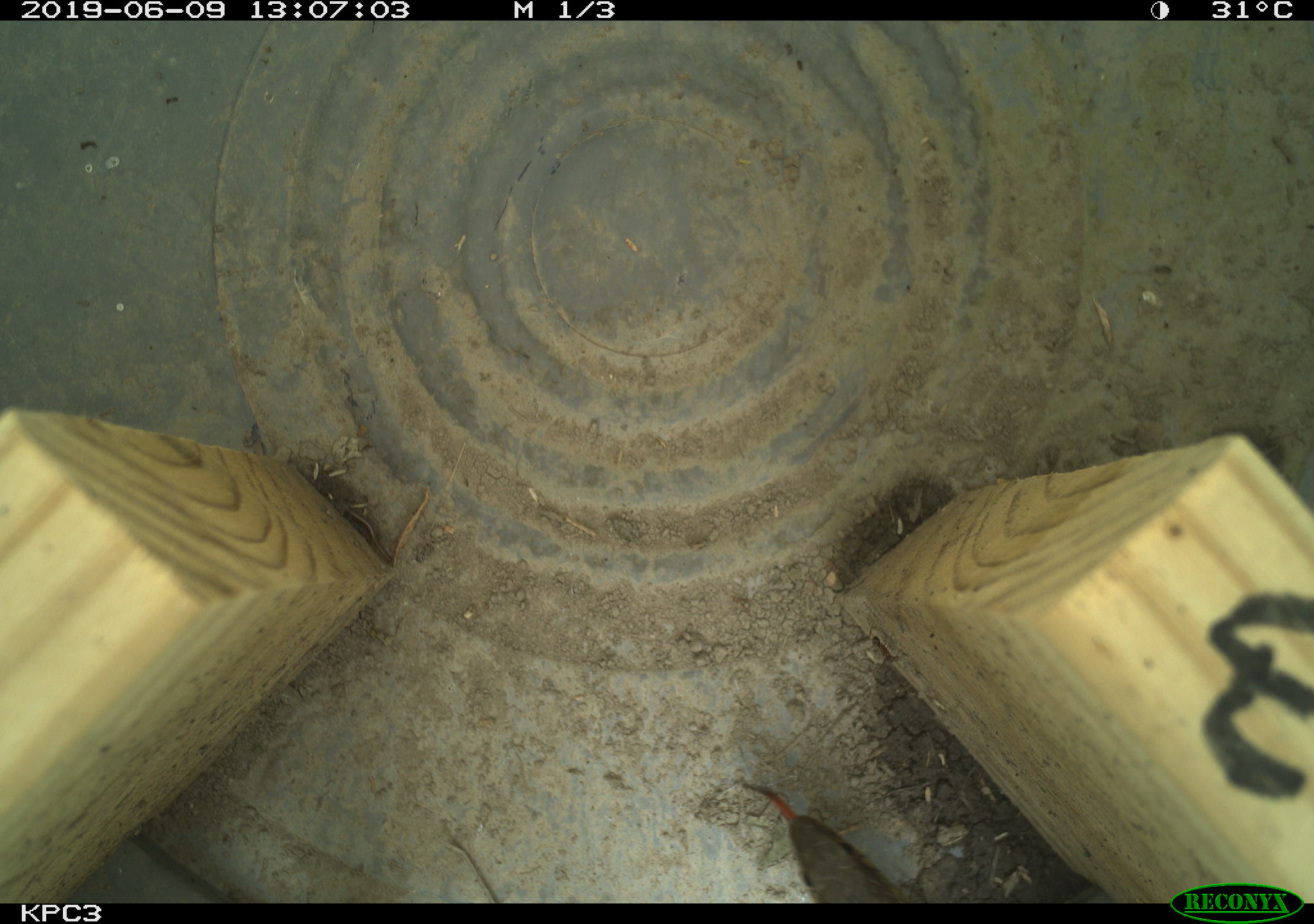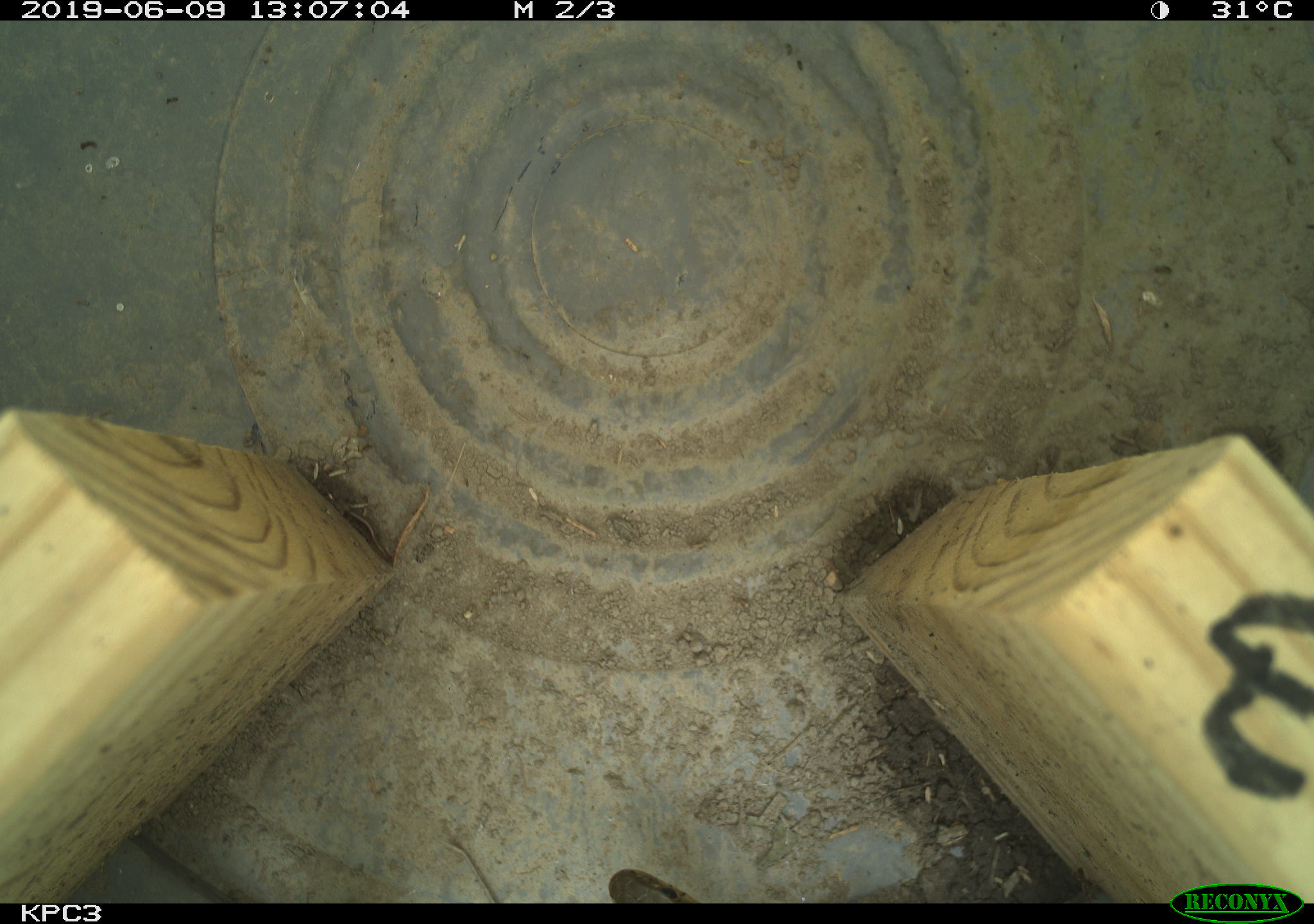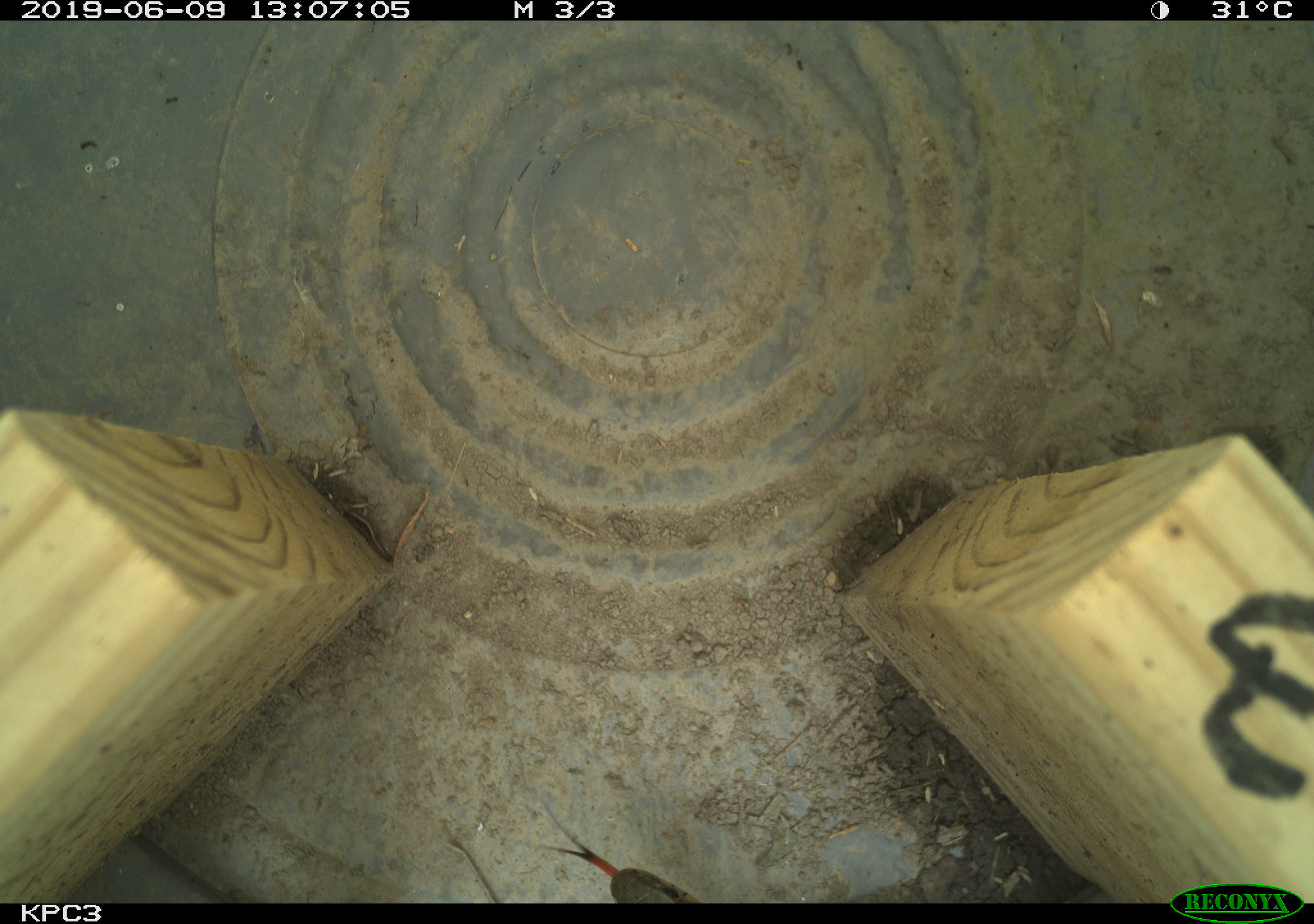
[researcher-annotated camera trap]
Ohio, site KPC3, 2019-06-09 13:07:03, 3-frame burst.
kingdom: Animalia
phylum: Chordata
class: Reptilia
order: Squamata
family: Colubridae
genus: Thamnophis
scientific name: Thamnophis sirtalis sirtalis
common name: eastern gartersnake